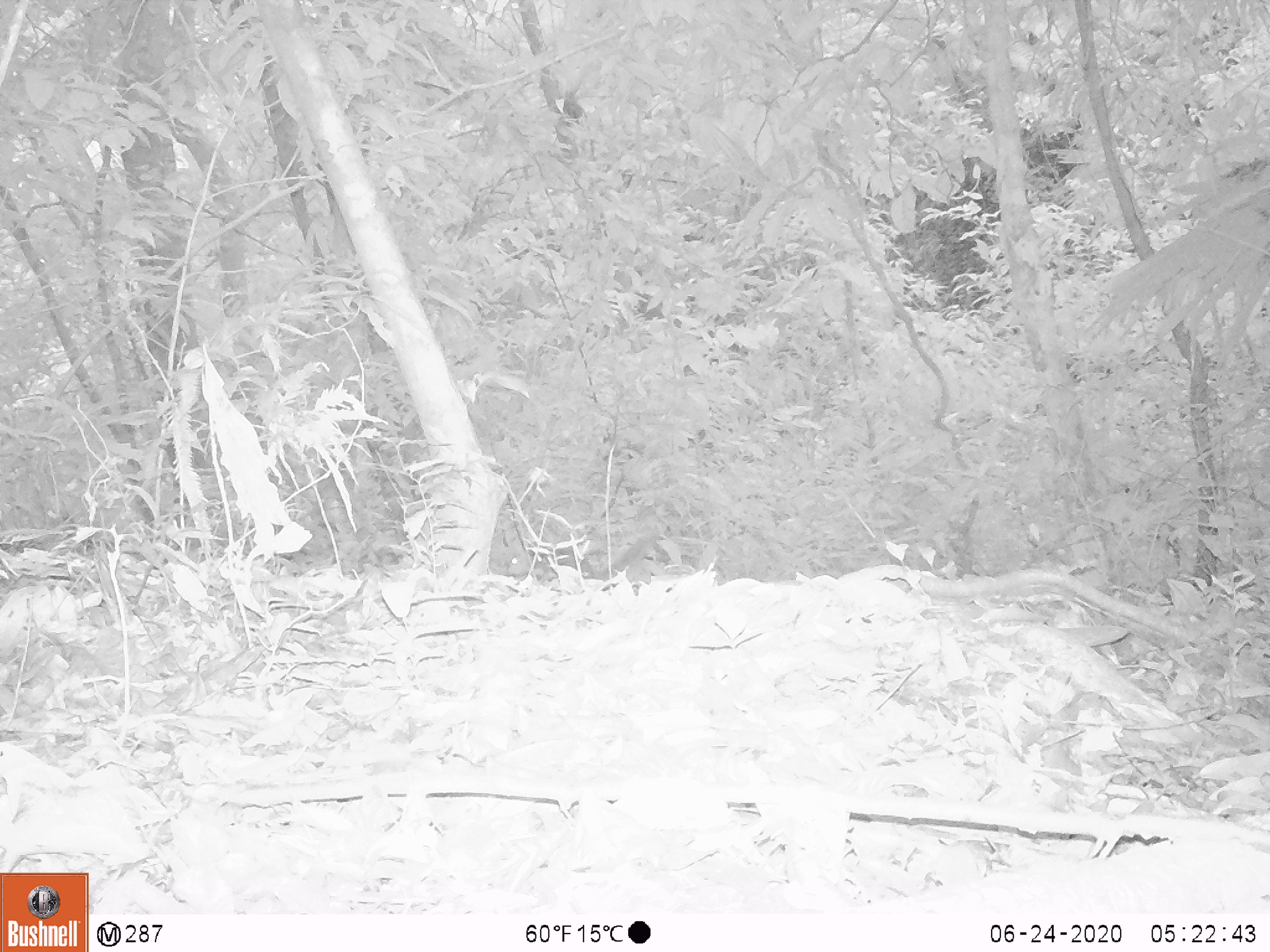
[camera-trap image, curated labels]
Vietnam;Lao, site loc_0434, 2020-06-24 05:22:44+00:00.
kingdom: Animalia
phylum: Chordata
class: Mammalia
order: Rodentia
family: Sciuridae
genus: Dremomys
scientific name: Dremomys rufigenis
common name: red-cheeked squirrel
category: red cheeked squirrel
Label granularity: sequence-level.